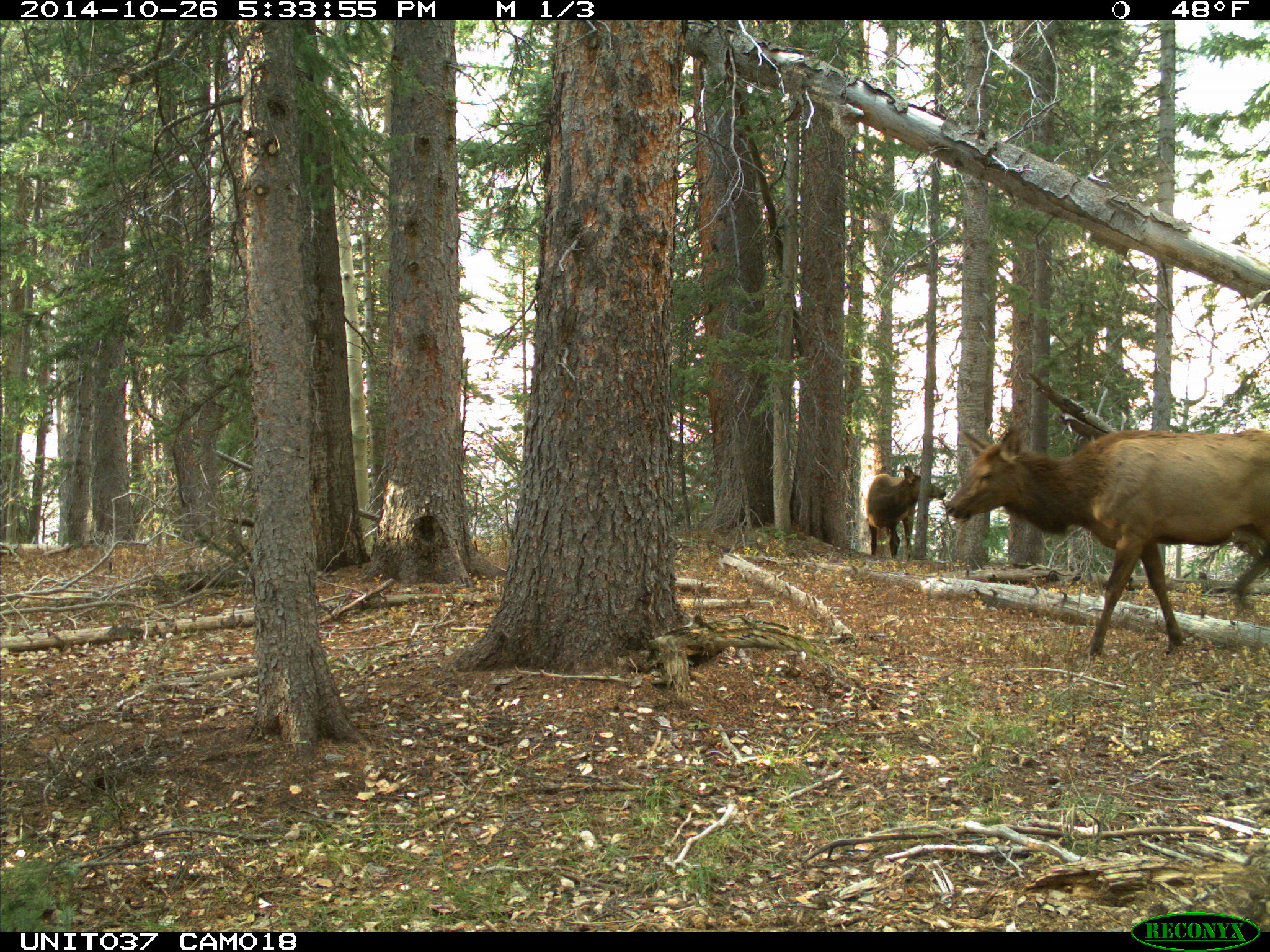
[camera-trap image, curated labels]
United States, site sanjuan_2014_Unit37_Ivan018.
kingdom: Animalia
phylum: Chordata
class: Mammalia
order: Artiodactyla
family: Cervidae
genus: Cervus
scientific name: Cervus elaphus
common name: red deer